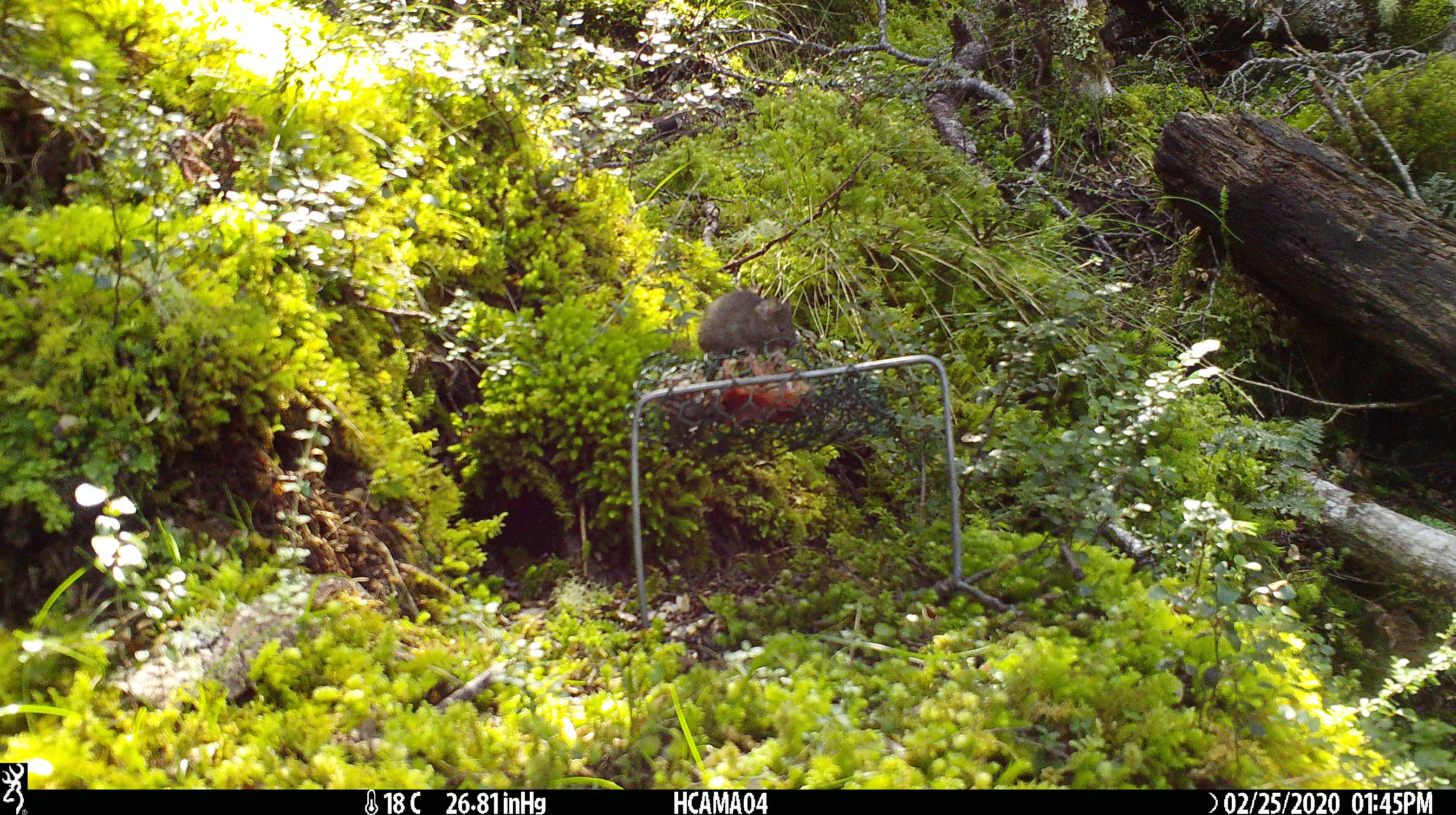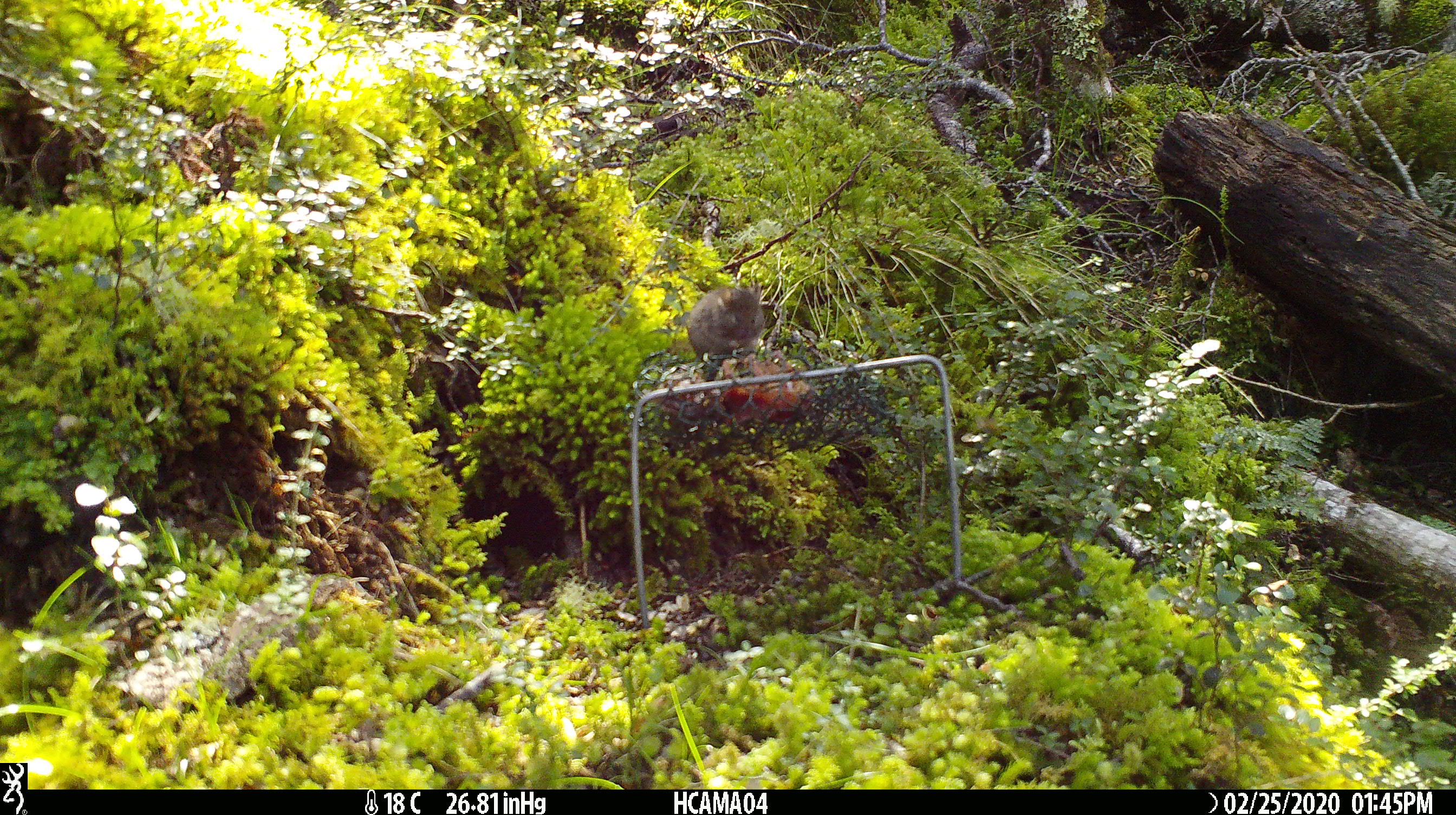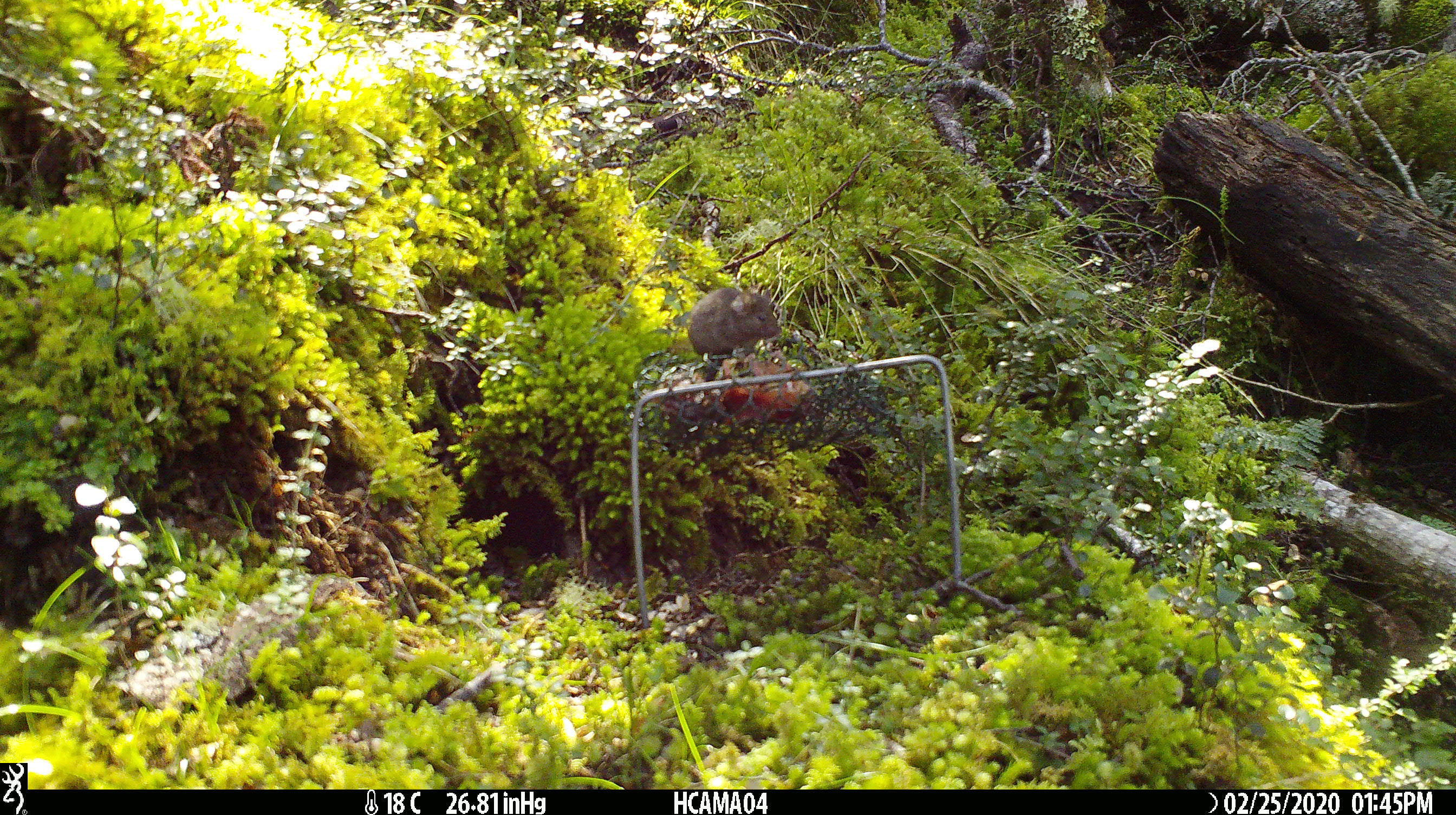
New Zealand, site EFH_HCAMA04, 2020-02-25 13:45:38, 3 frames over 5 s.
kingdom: Animalia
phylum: Chordata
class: Mammalia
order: Rodentia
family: Muridae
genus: Mus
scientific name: Mus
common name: mouse